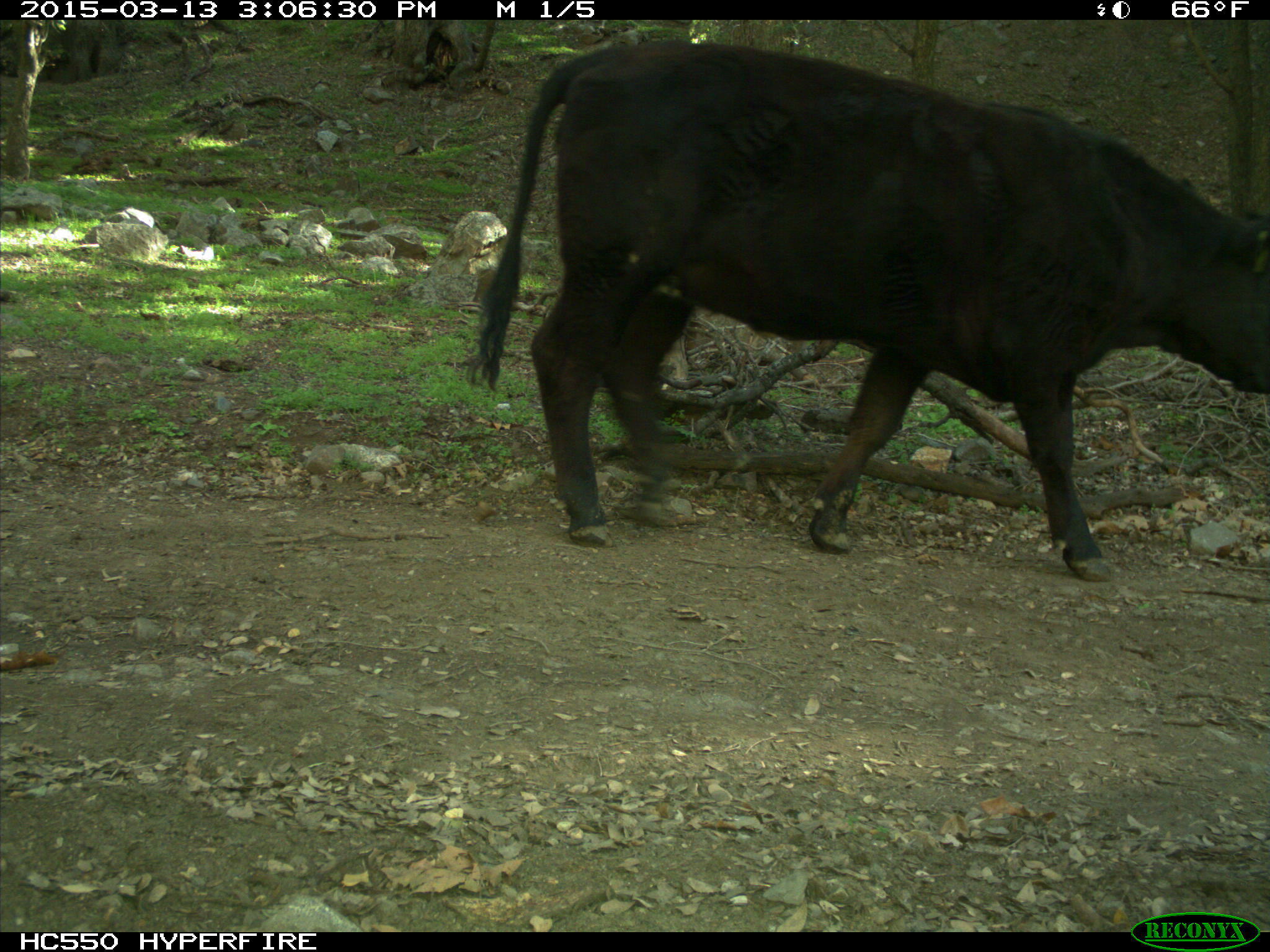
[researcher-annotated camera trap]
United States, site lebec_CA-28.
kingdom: Animalia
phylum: Chordata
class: Mammalia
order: Artiodactyla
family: Bovidae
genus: Bos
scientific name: Bos taurus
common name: domestic cow